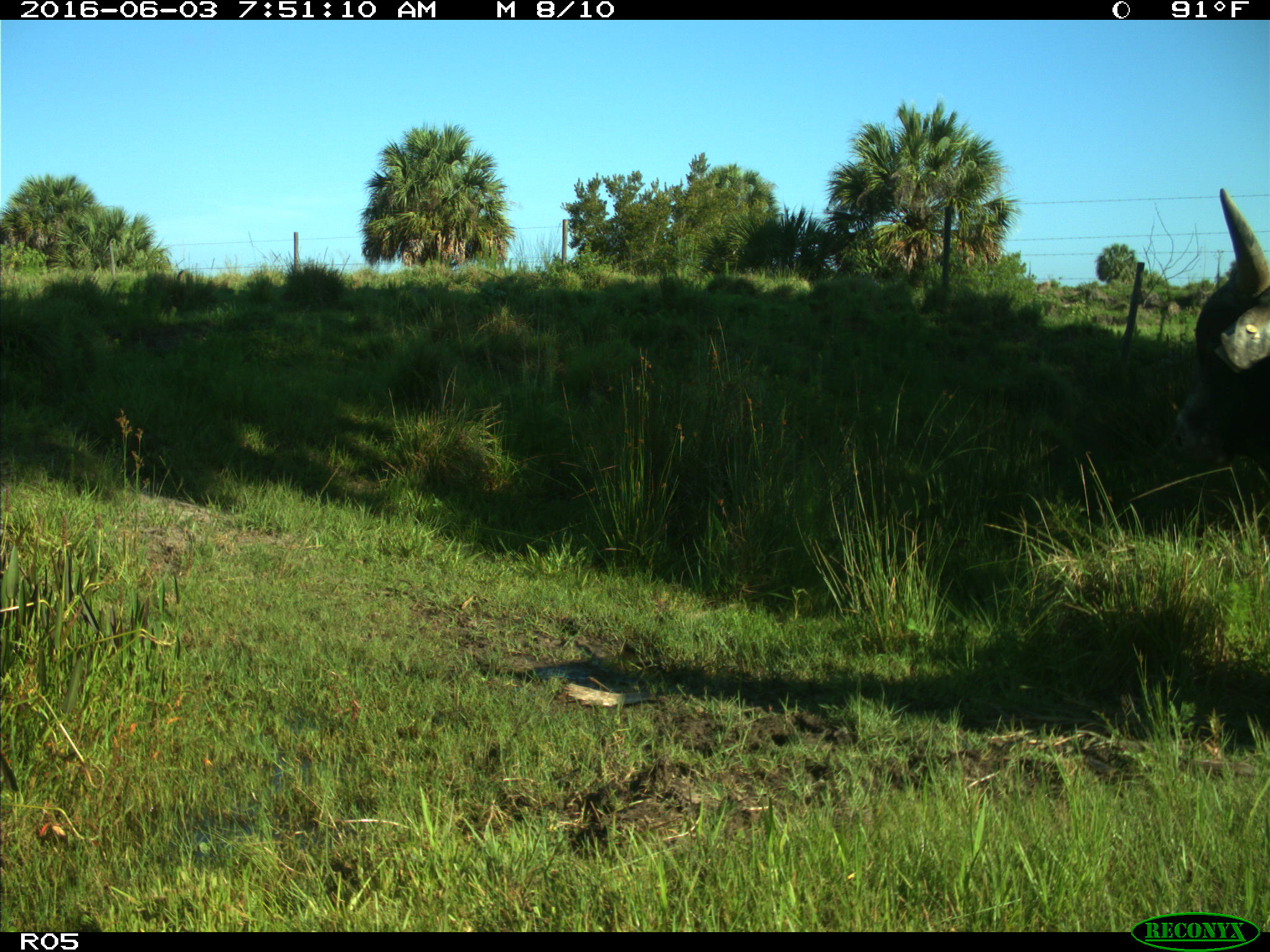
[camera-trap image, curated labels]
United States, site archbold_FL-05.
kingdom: Animalia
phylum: Chordata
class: Mammalia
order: Artiodactyla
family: Bovidae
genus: Bos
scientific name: Bos taurus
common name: domestic cow